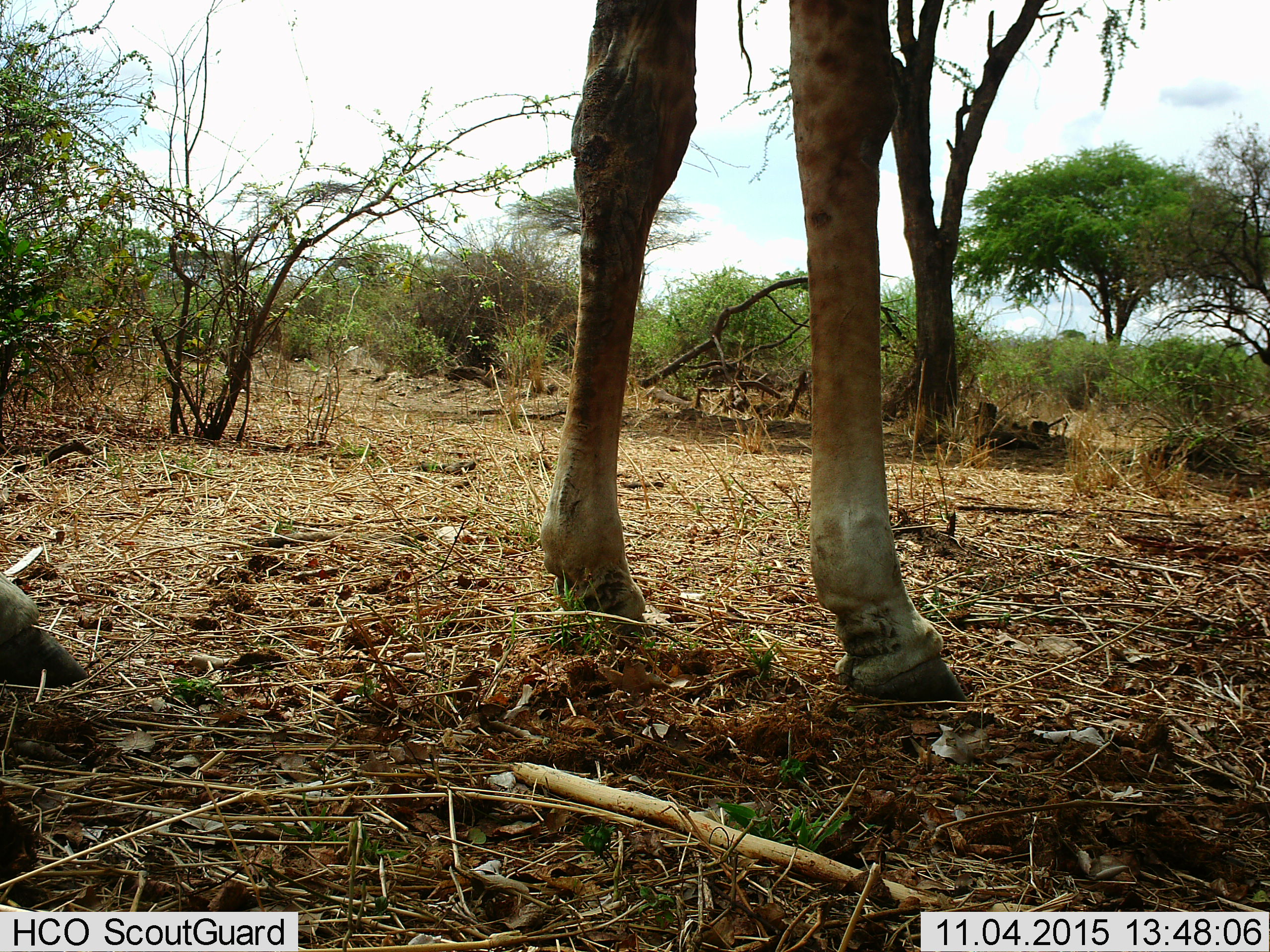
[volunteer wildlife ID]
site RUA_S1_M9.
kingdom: Animalia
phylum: Chordata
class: Mammalia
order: Artiodactyla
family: Giraffidae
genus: Giraffa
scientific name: Giraffa camelopardalis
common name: giraffe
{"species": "giraffe (Giraffa camelopardalis)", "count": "1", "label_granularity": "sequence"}